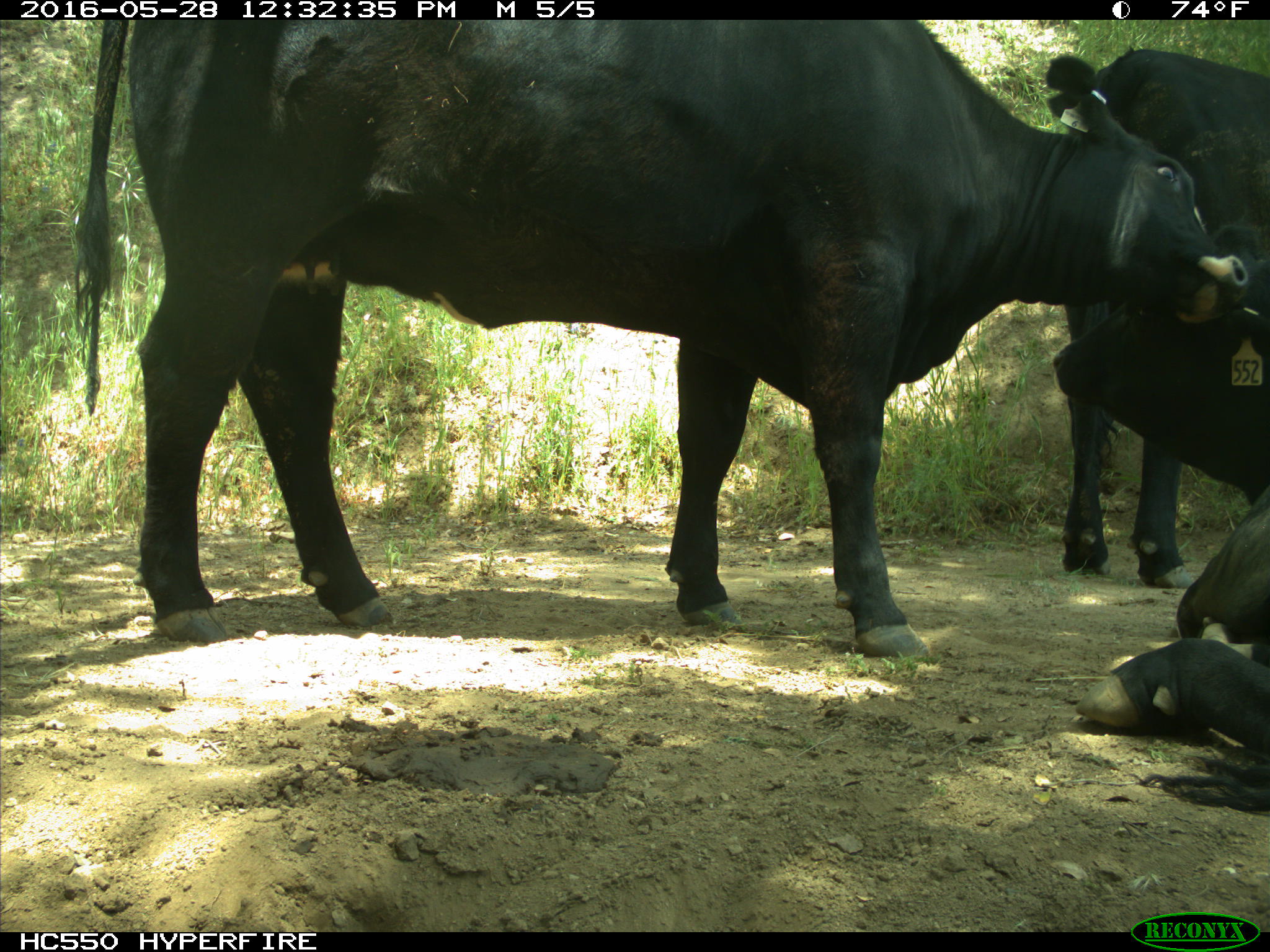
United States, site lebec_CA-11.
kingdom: Animalia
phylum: Chordata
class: Mammalia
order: Artiodactyla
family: Bovidae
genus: Bos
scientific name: Bos taurus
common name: domestic cow